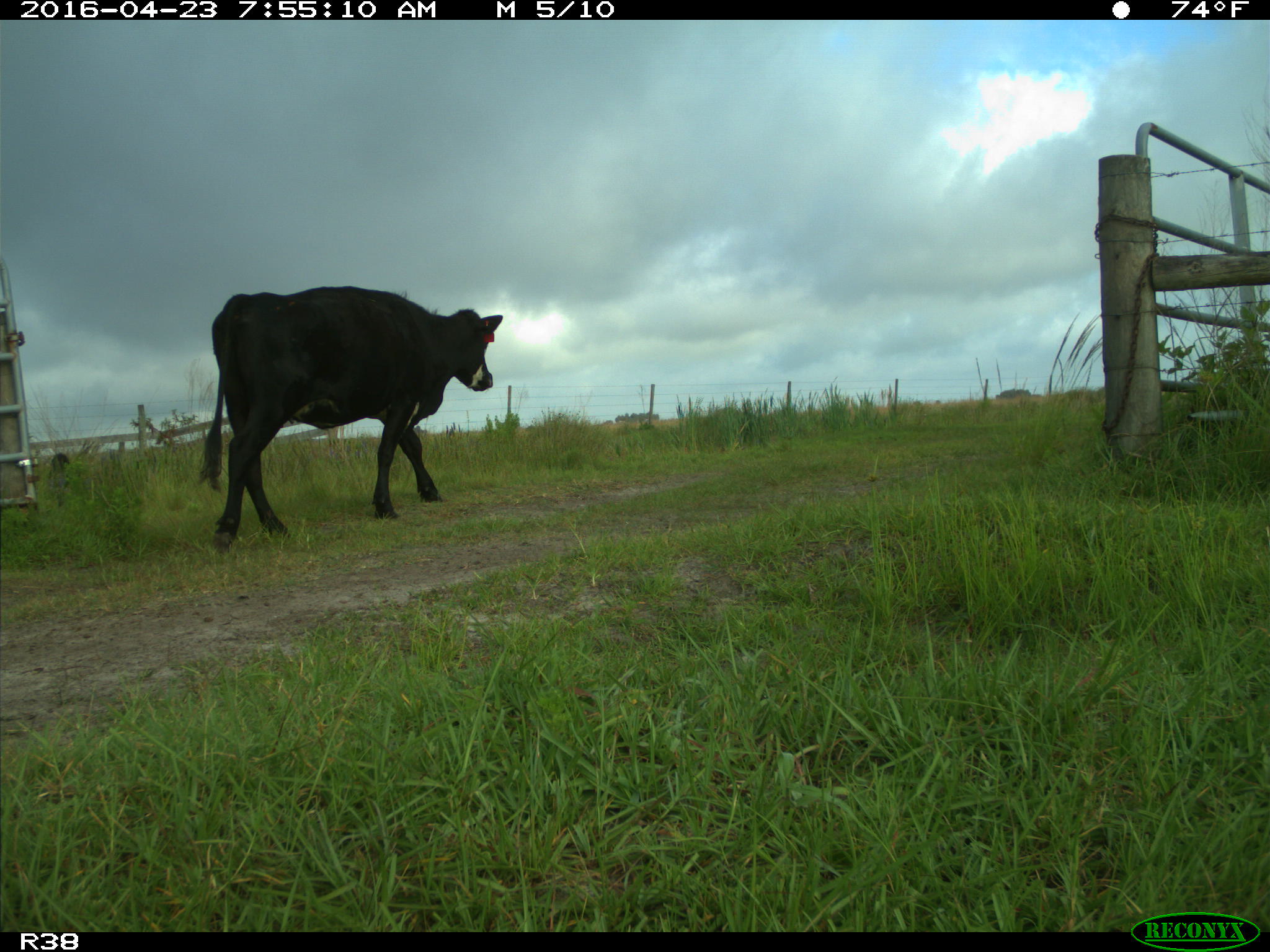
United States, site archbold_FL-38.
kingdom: Animalia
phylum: Chordata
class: Mammalia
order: Artiodactyla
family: Bovidae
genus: Bos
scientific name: Bos taurus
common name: domestic cow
Bos taurus (domestic cow).